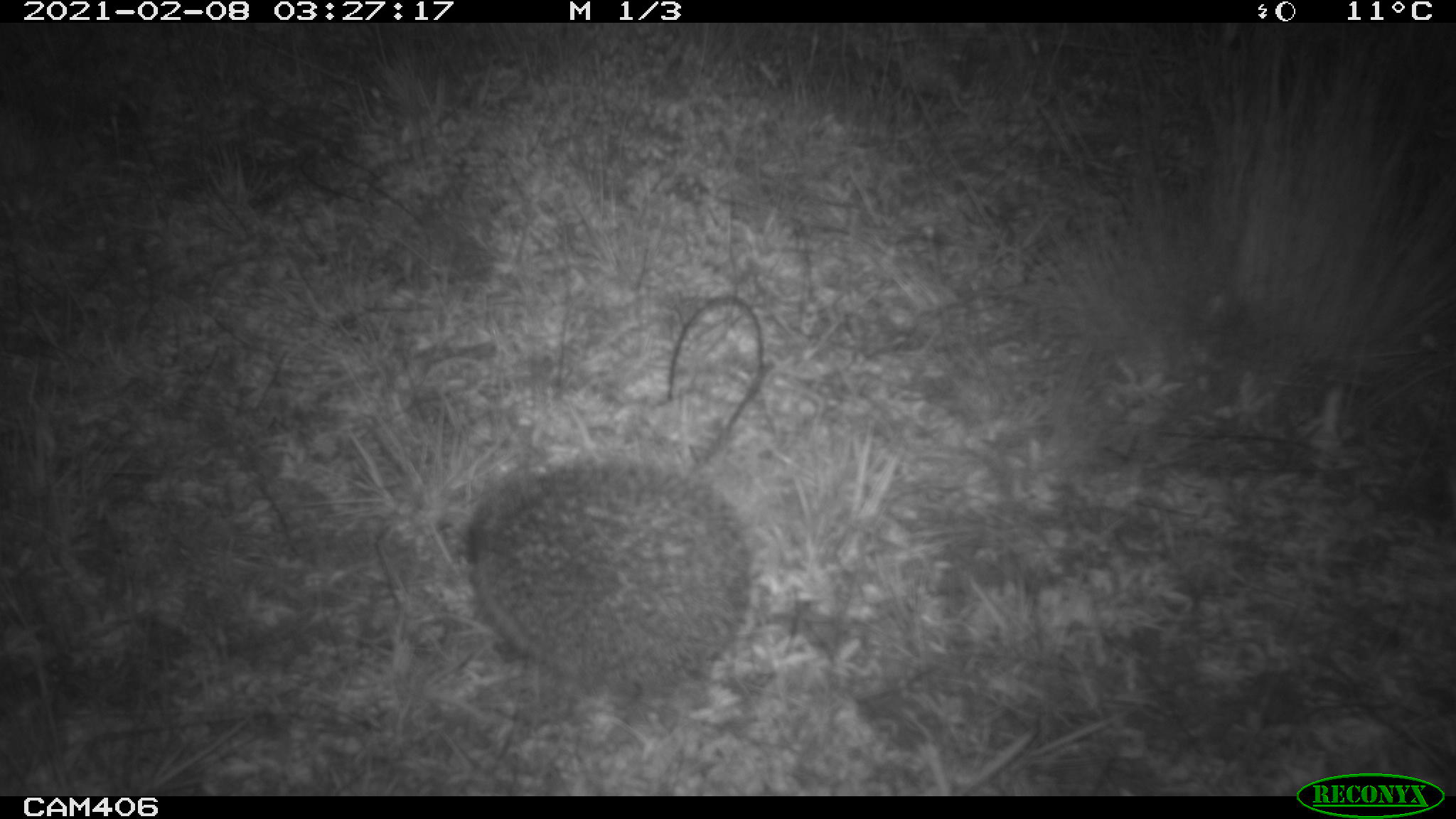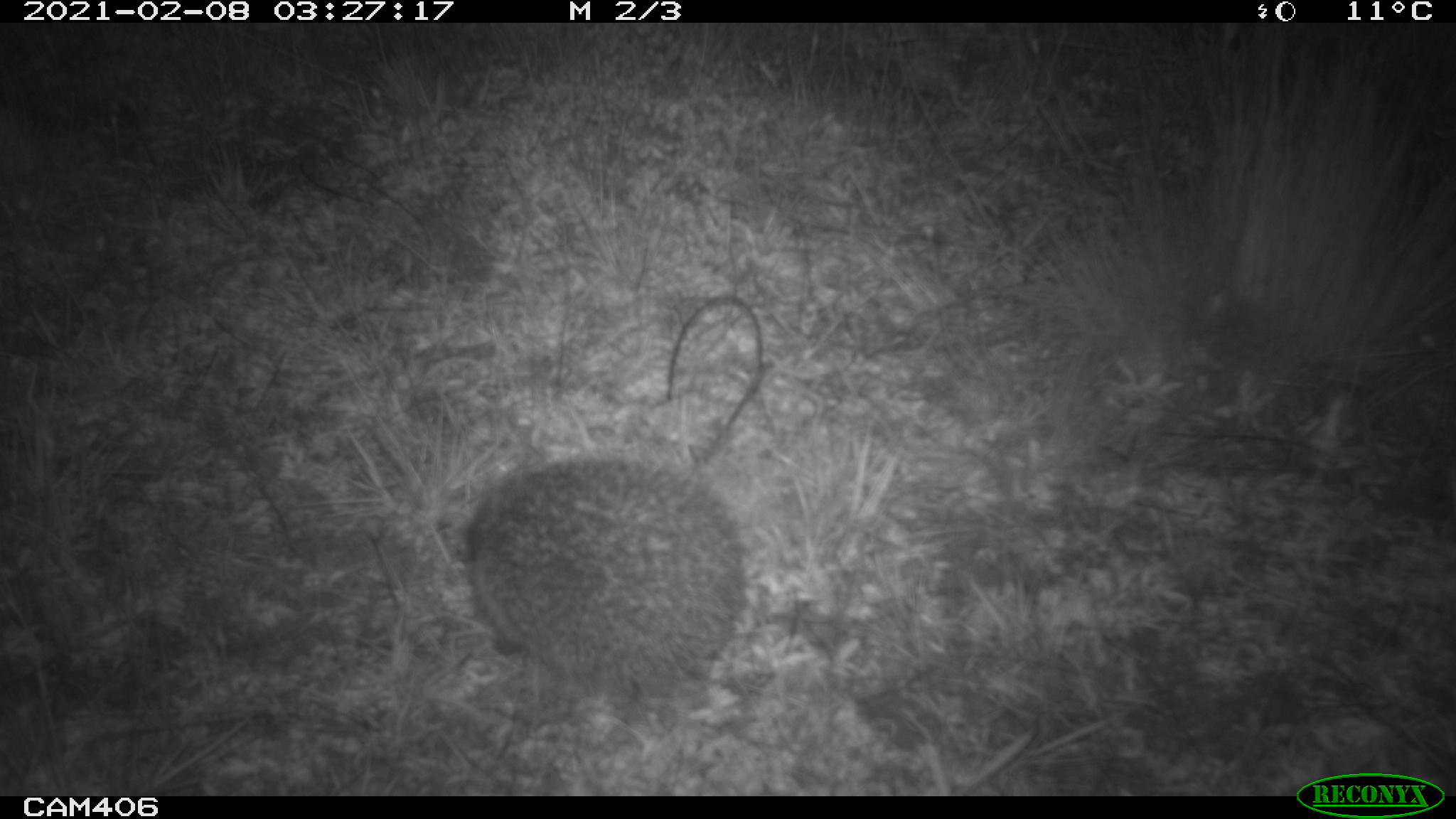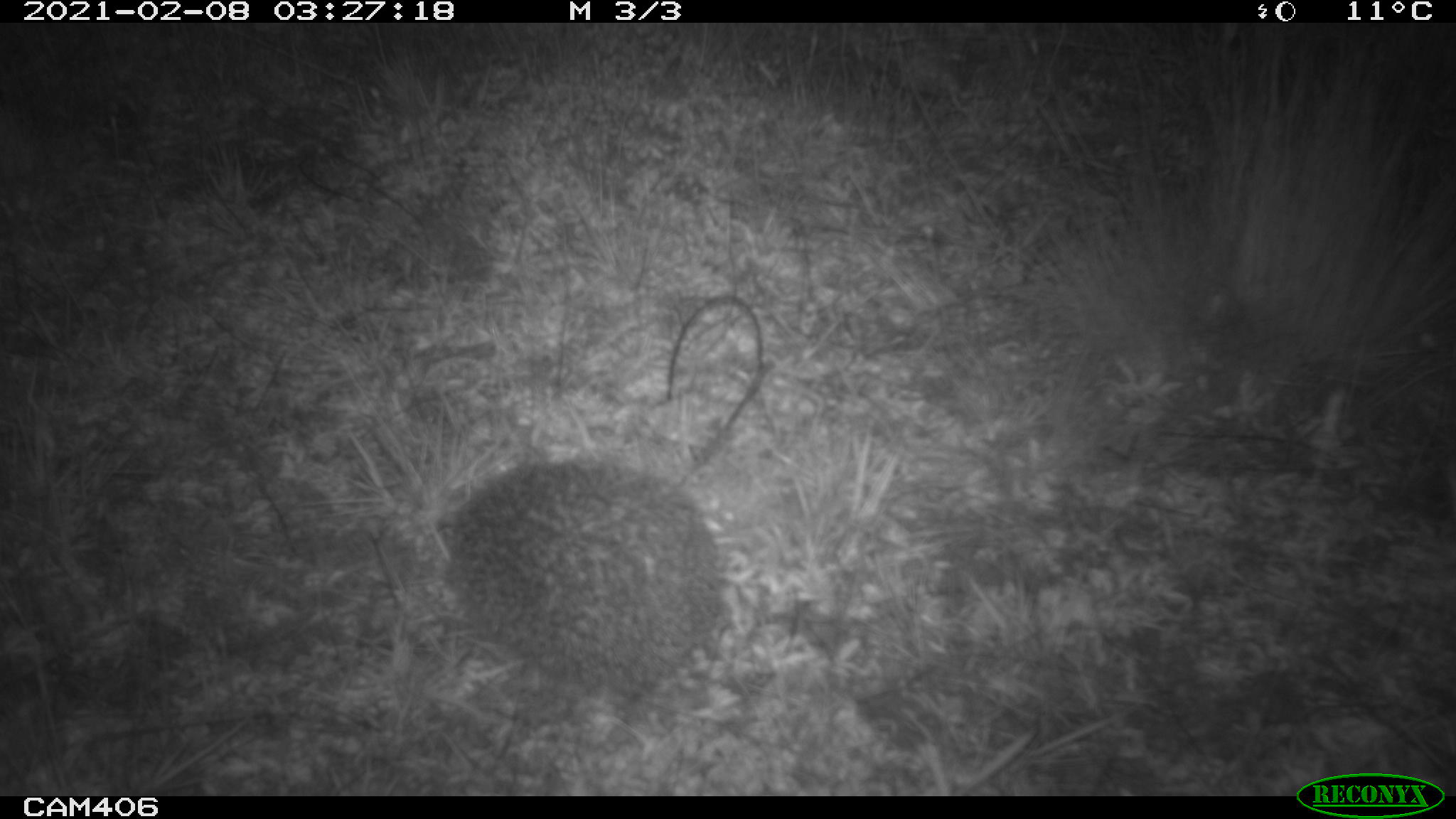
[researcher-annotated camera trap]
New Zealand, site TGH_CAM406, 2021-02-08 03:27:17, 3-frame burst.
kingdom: Animalia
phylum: Chordata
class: Mammalia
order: Eulipotyphla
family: Erinaceidae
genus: Erinaceus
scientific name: Erinaceus europaeus europaeus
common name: european hedgehog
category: hedgehog